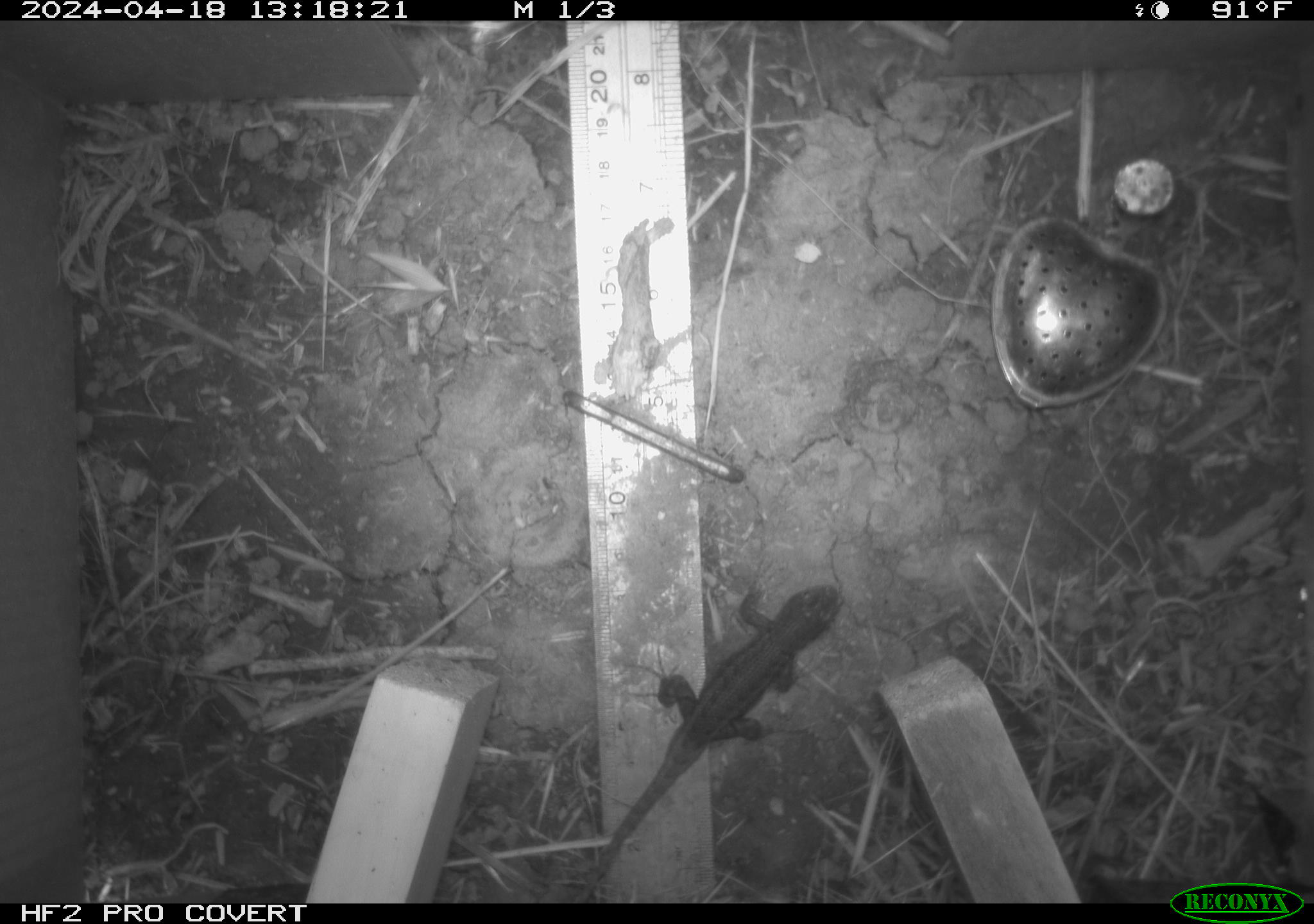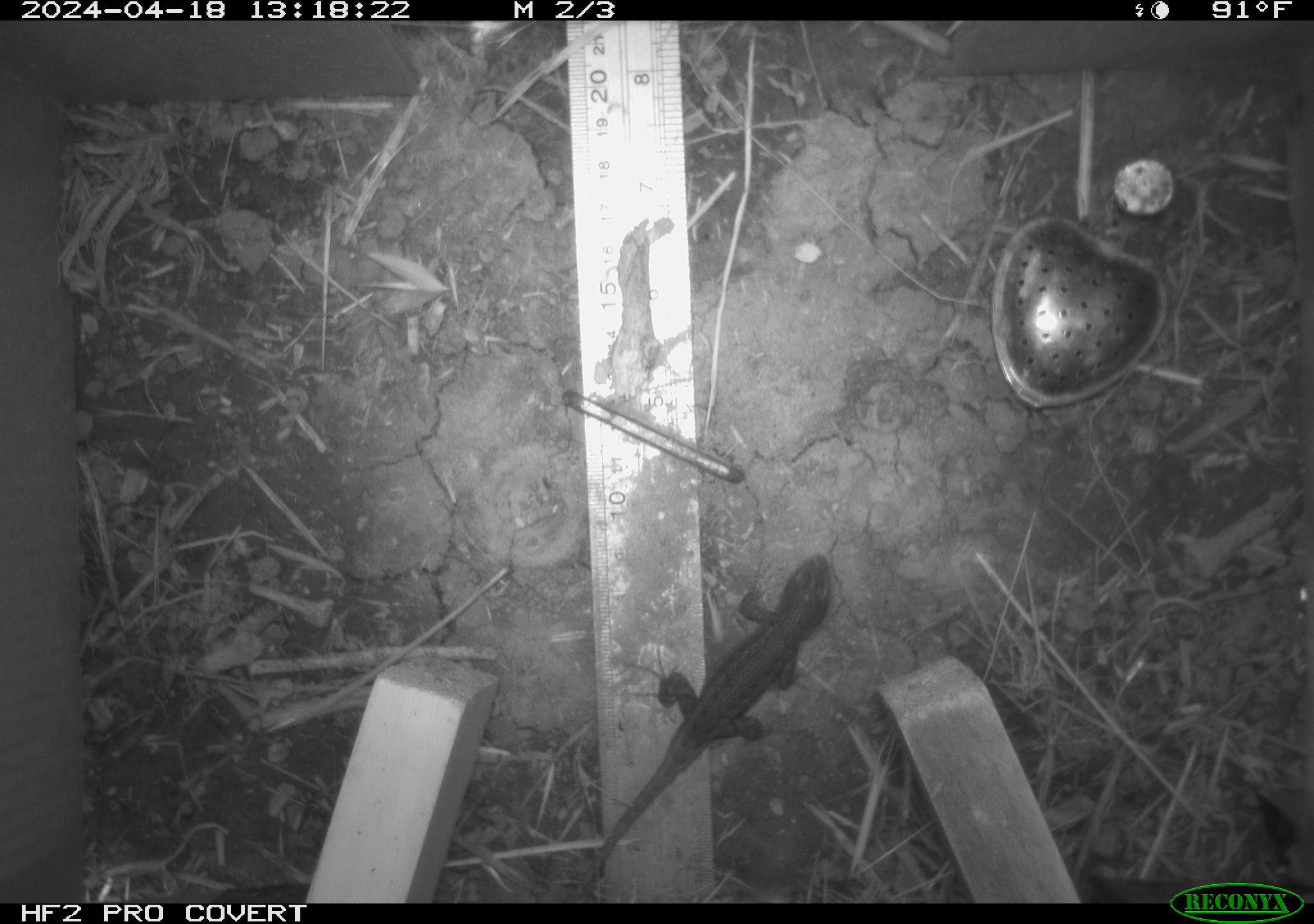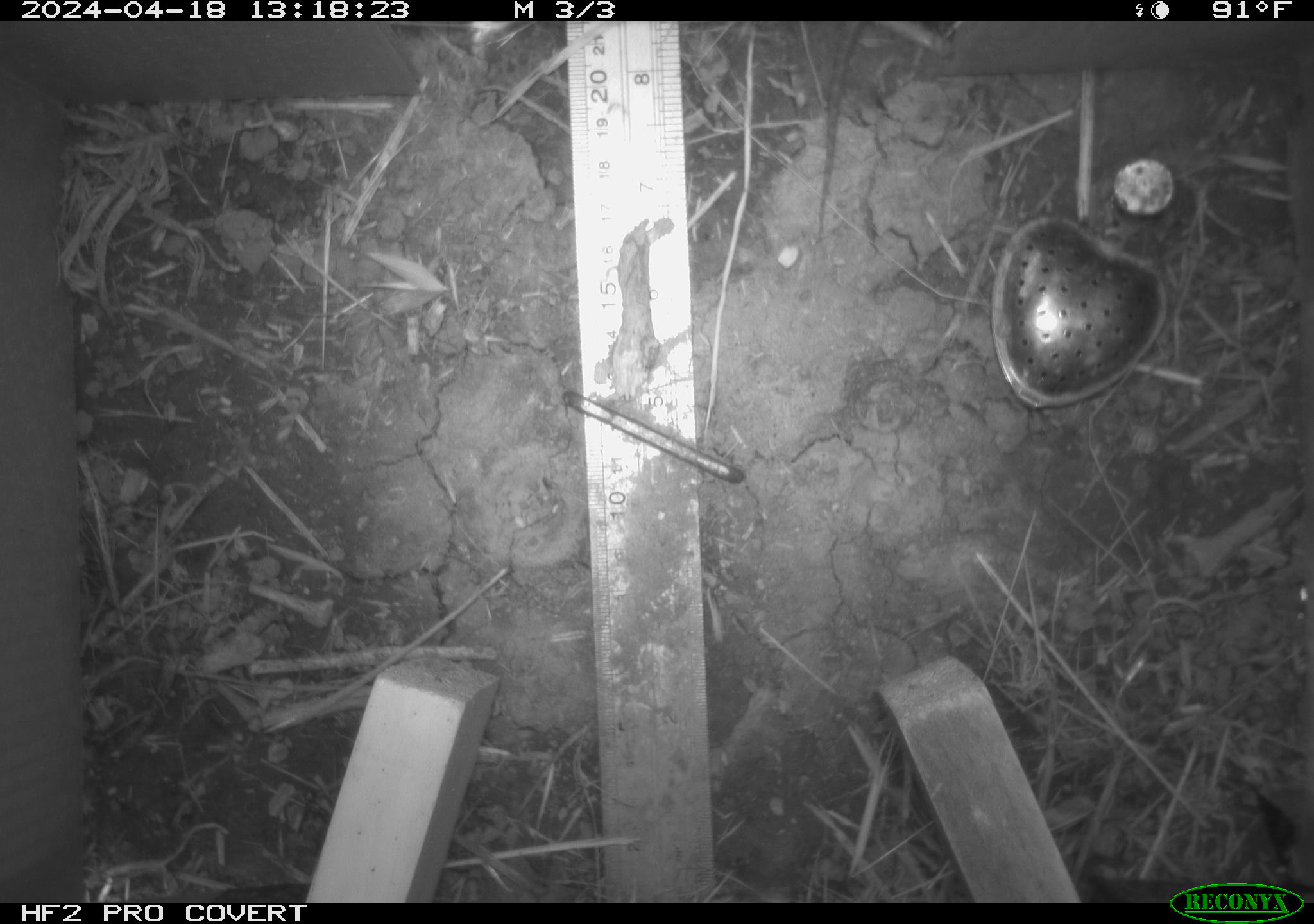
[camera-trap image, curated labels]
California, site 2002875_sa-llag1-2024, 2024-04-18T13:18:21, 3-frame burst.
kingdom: Animalia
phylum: Chordata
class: Reptilia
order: Squamata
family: Phrynosomatidae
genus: Sceloporus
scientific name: Sceloporus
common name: spiny lizards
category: sceloporus species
Sceloporus species (spiny lizards) (Sceloporus).